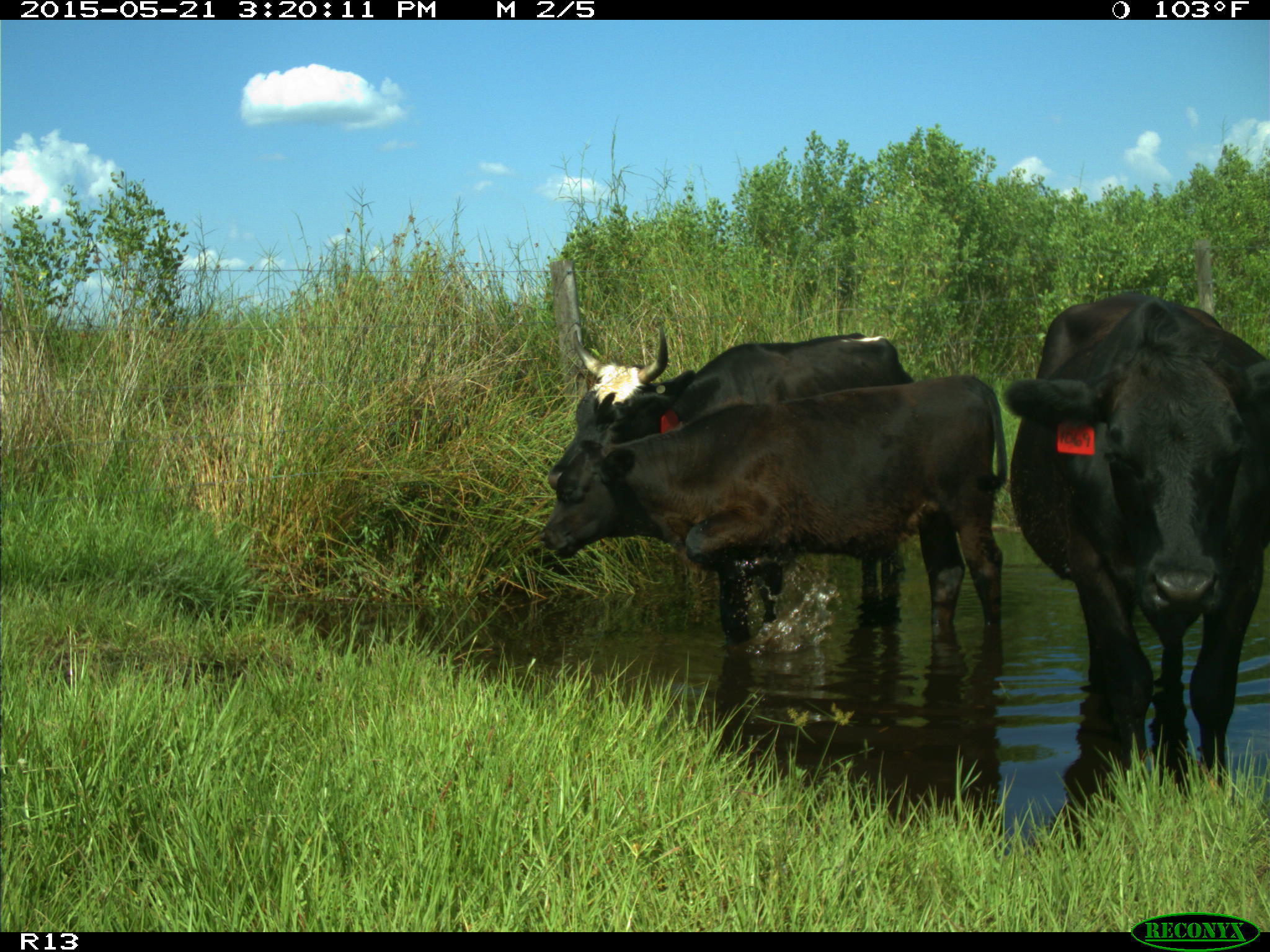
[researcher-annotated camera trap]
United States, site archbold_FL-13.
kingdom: Animalia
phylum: Chordata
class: Mammalia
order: Artiodactyla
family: Bovidae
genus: Bos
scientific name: Bos taurus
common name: domestic cow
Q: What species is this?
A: Bos taurus (domestic cow).